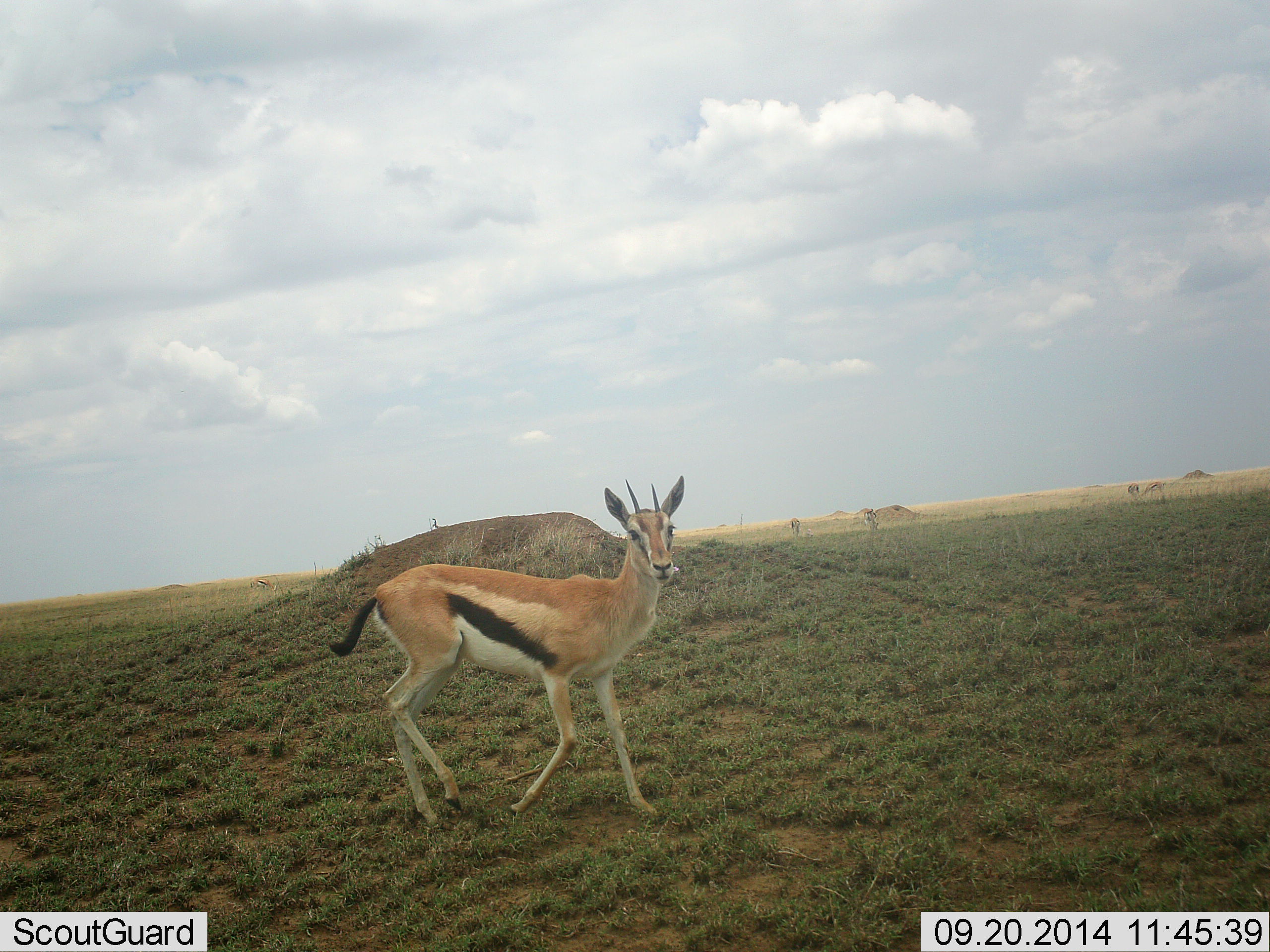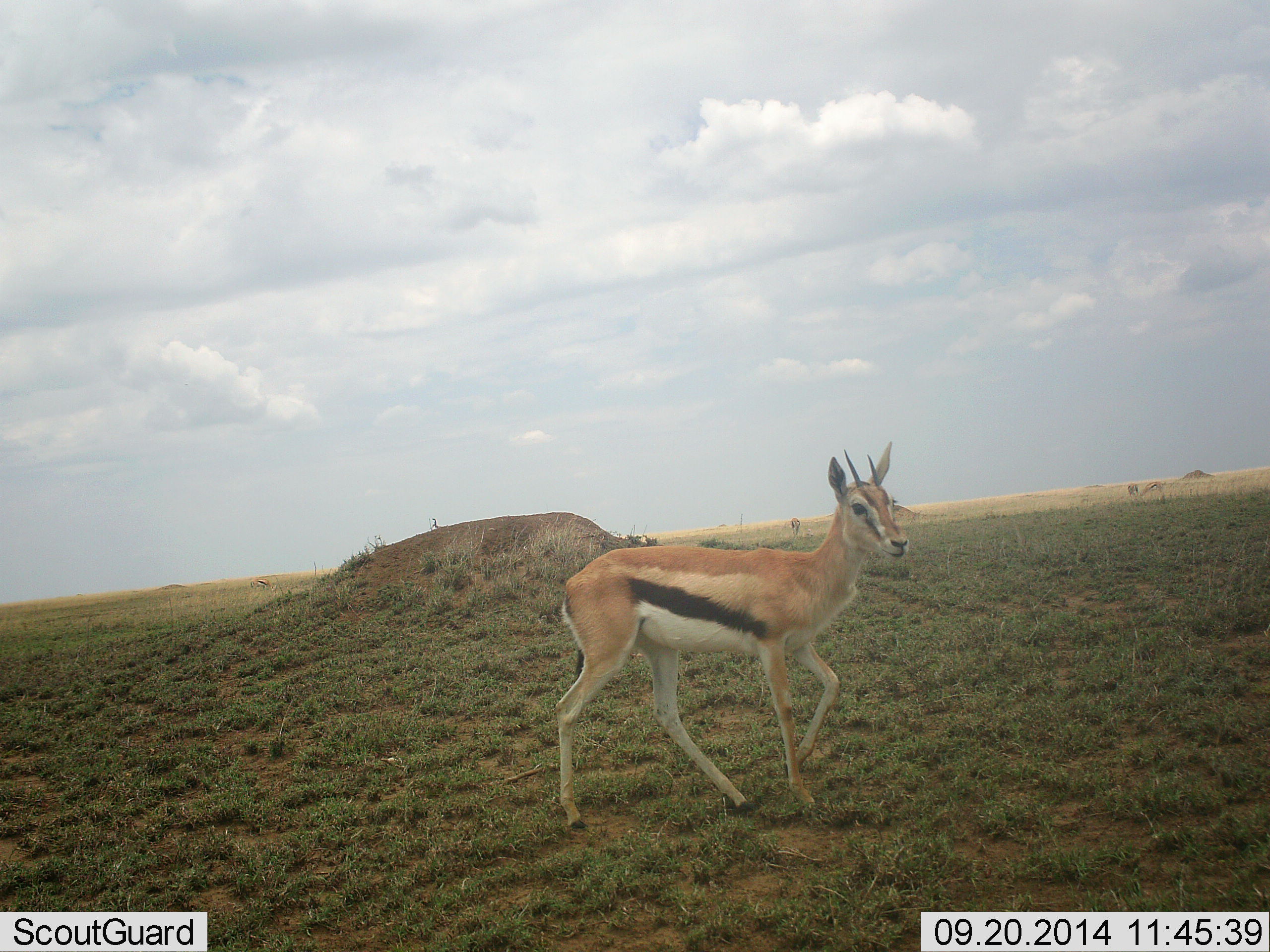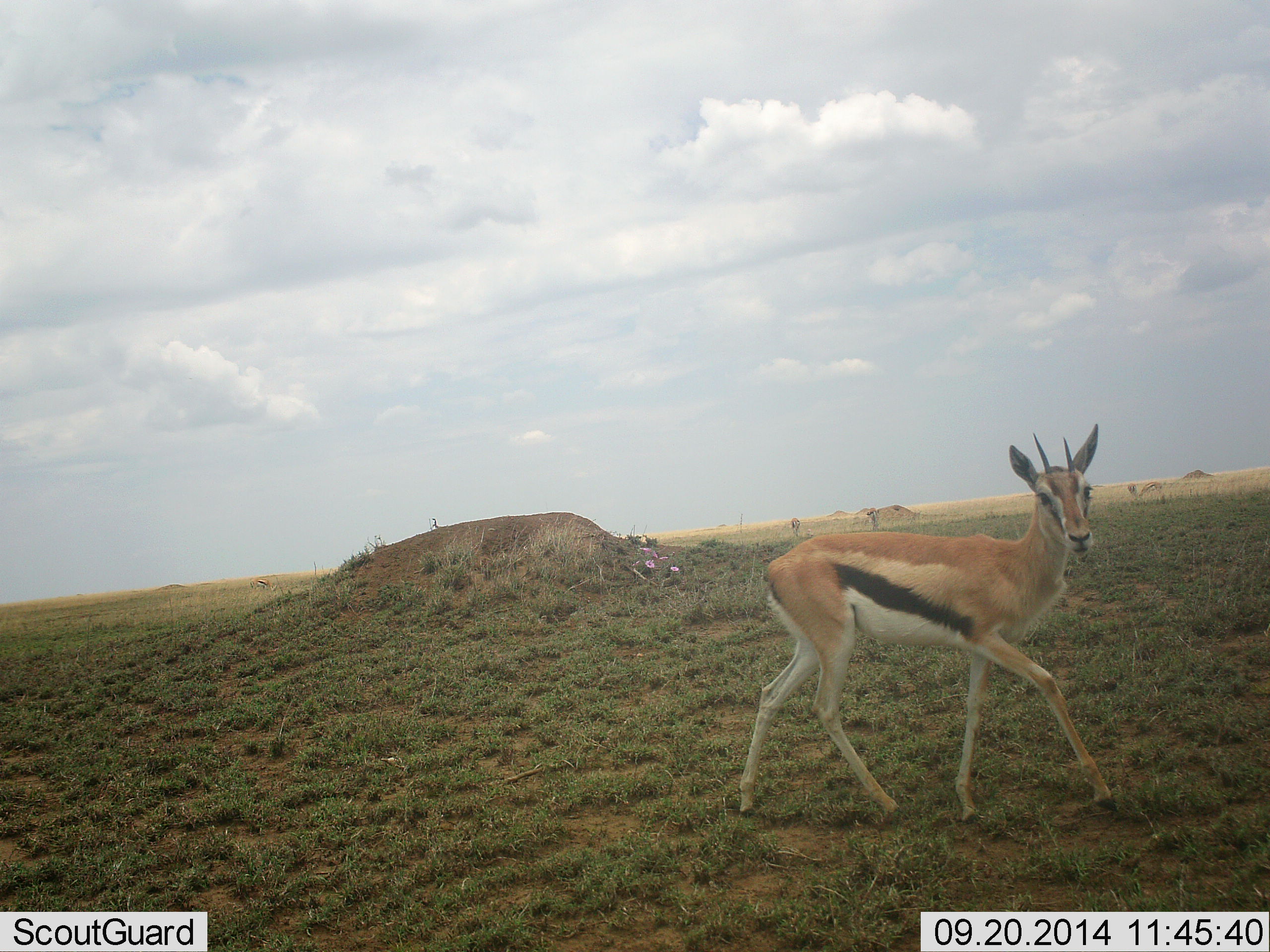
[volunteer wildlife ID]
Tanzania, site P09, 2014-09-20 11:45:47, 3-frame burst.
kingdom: Animalia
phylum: Chordata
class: Mammalia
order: Artiodactyla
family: Bovidae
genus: Eudorcas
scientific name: Eudorcas thomsonii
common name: thomson's gazelle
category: gazellethomsons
Gazellethomsons (thomson's gazelle) (Eudorcas thomsonii), count 1. Behavior (volunteer vote fractions): standing 10%, resting 0%, moving 90%, interacting 0%. Young present (vote fraction): 0%. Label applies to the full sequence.